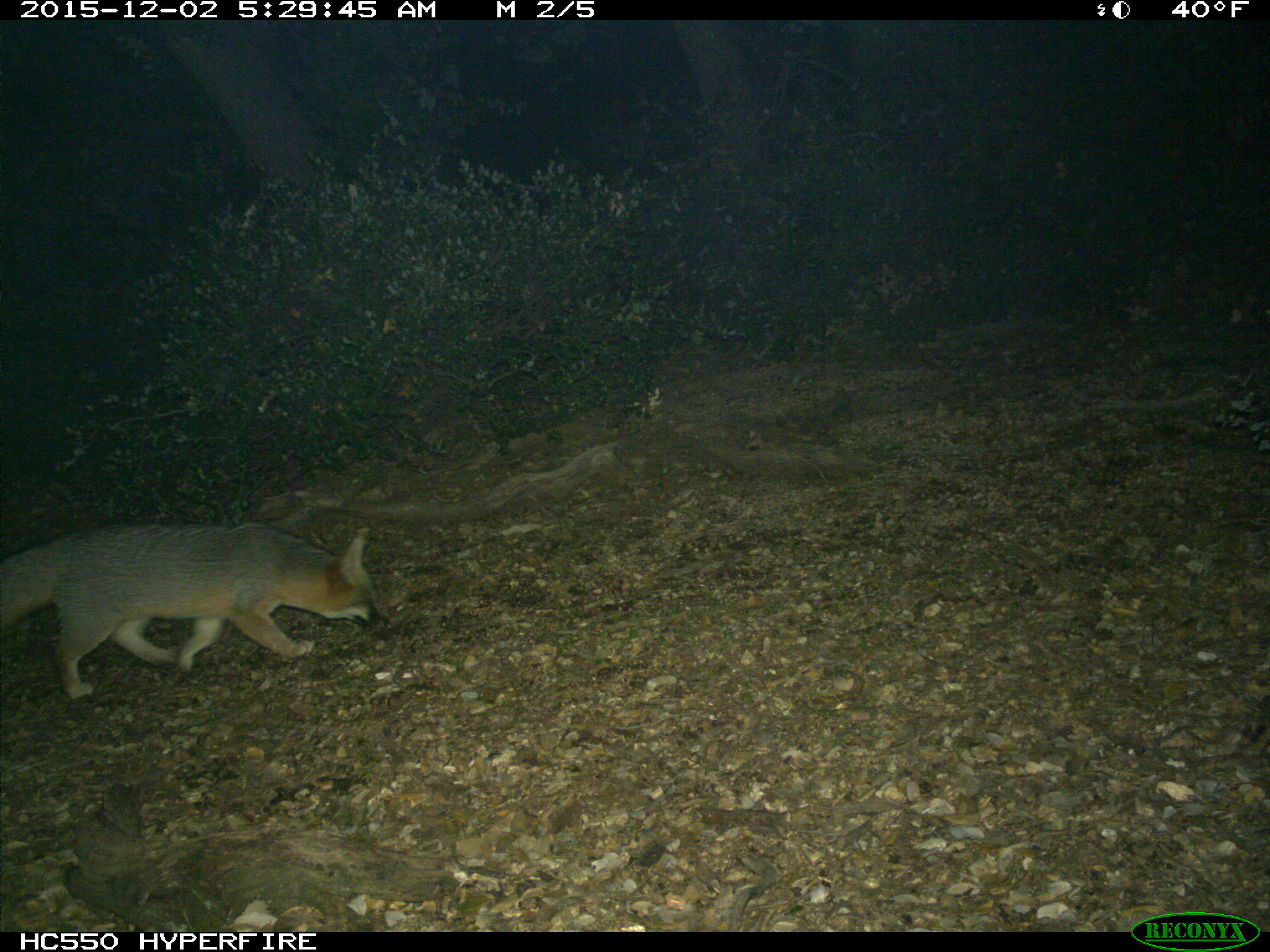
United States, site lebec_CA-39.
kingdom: Animalia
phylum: Chordata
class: Mammalia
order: Carnivora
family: Canidae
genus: Urocyon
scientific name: Urocyon cinereoargenteus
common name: gray fox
Urocyon cinereoargenteus (gray fox).